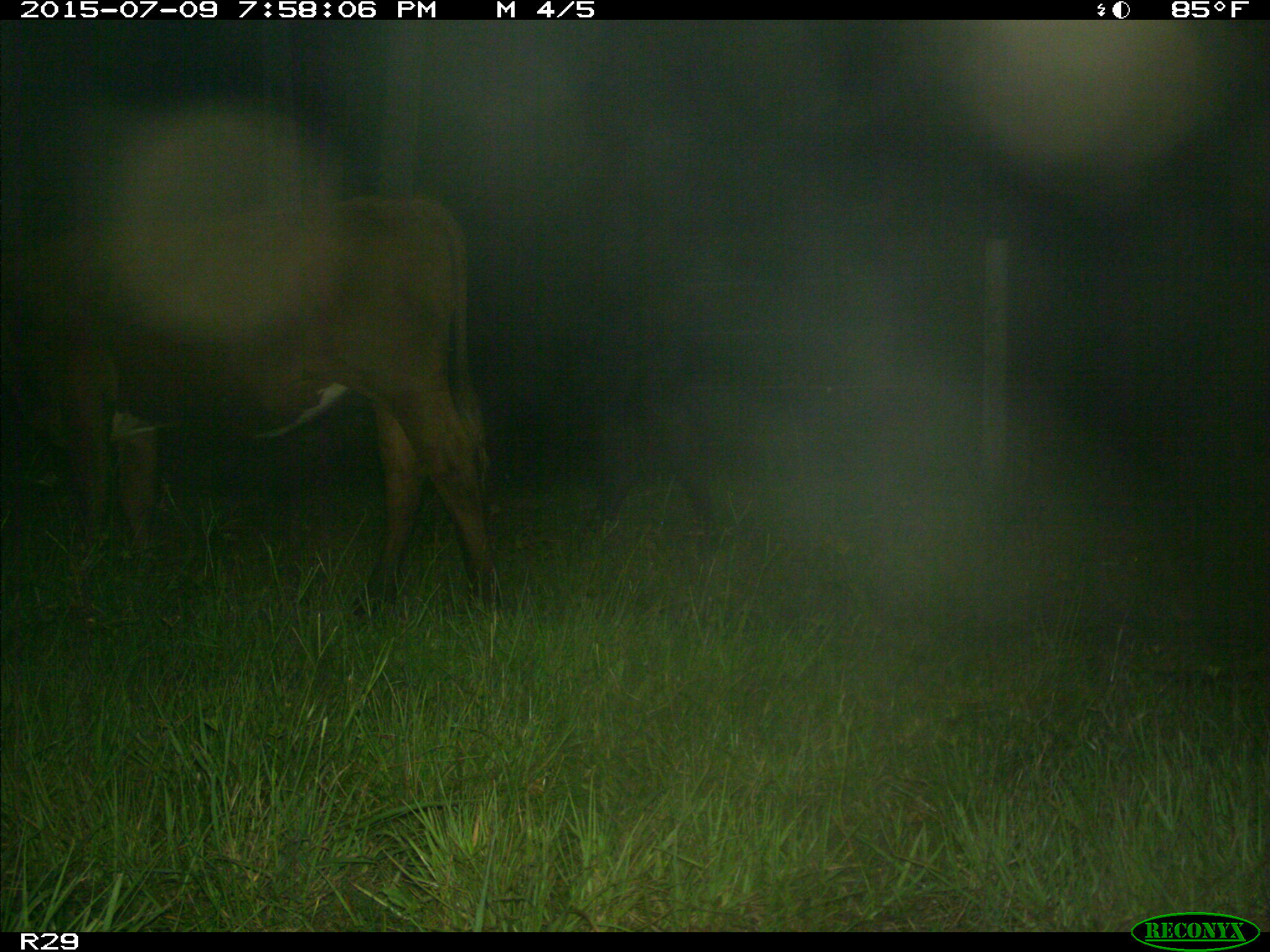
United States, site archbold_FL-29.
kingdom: Animalia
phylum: Chordata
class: Mammalia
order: Artiodactyla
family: Bovidae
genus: Bos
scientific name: Bos taurus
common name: domestic cow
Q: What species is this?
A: Bos taurus (domestic cow).